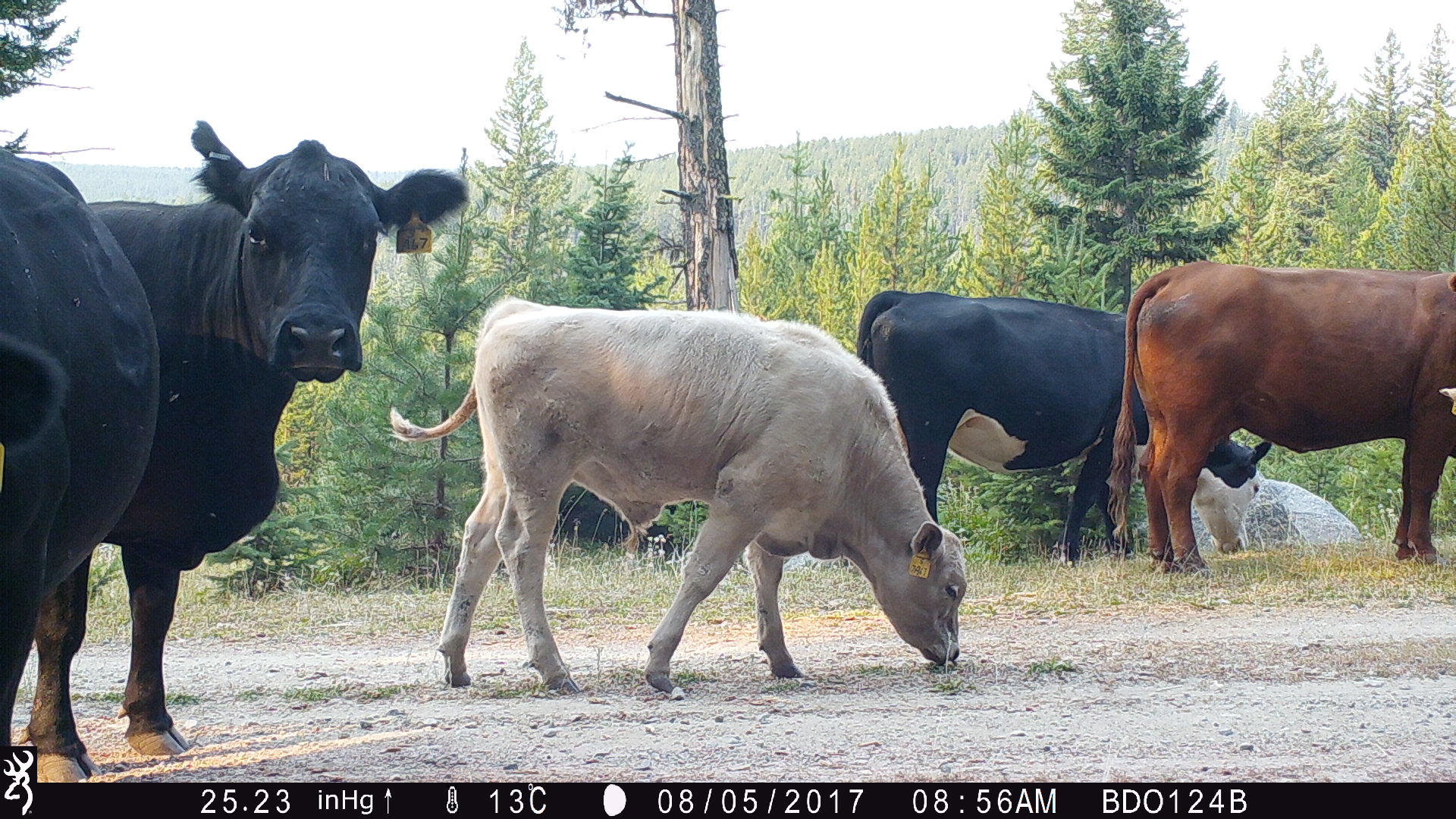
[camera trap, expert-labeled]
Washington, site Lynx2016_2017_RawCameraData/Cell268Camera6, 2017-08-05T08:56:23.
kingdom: Animalia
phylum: Chordata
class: Mammalia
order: Artiodactyla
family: Bovidae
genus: Bos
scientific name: Bos taurus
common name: domestic cattle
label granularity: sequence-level